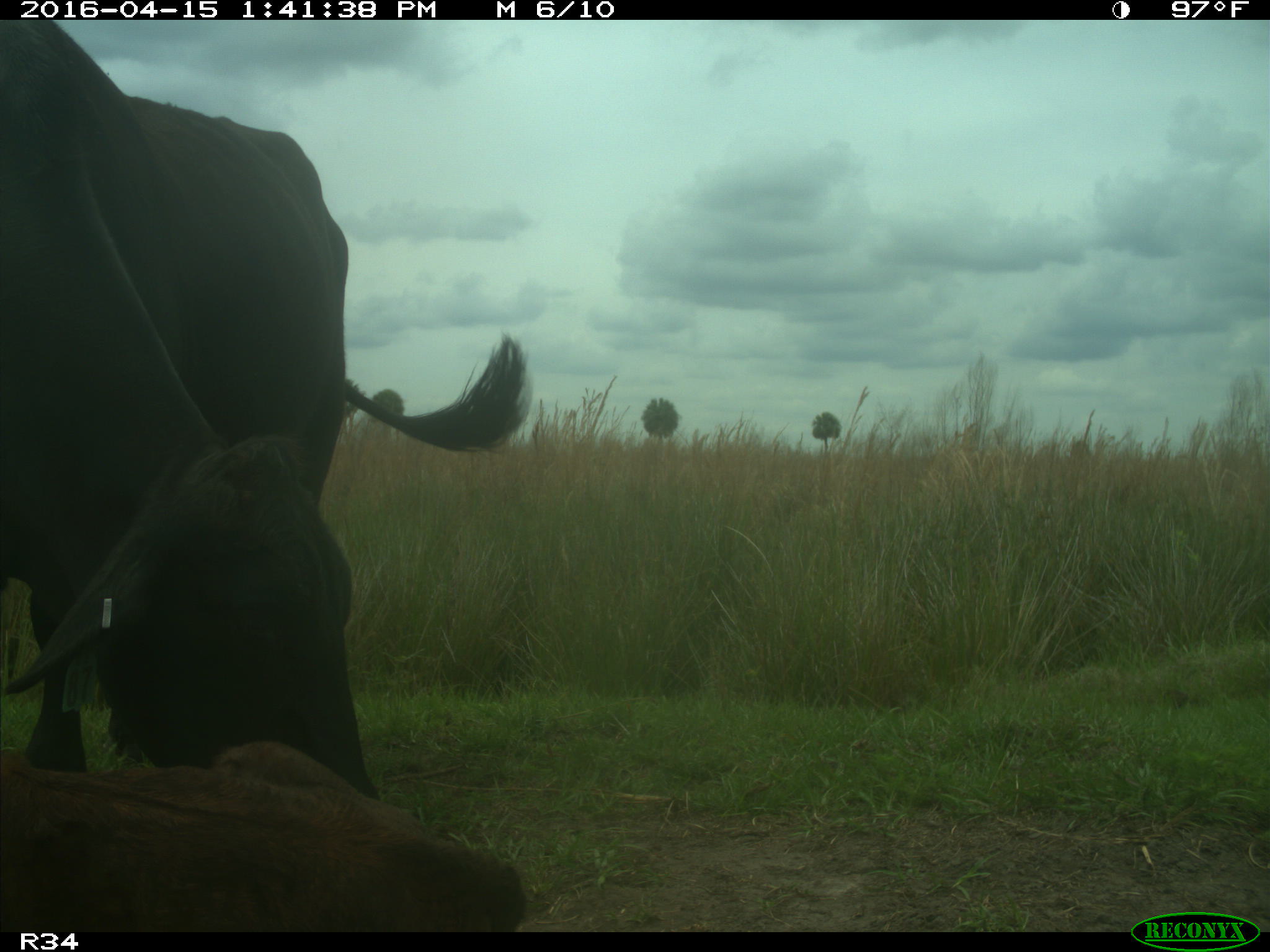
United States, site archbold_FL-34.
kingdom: Animalia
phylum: Chordata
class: Mammalia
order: Artiodactyla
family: Bovidae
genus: Bos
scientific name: Bos taurus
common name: domestic cow